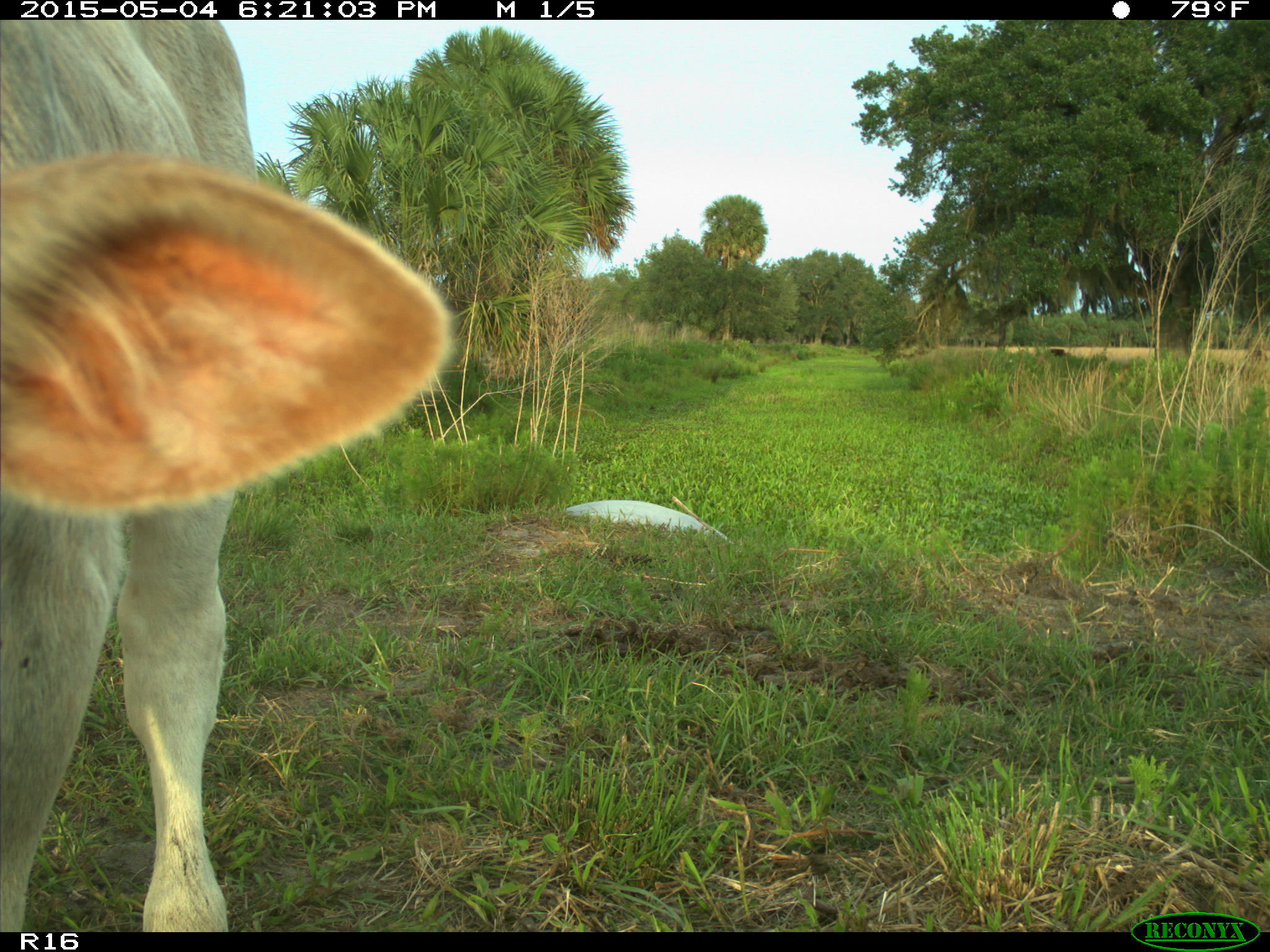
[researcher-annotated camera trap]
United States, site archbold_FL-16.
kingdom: Animalia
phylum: Chordata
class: Mammalia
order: Artiodactyla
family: Bovidae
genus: Bos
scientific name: Bos taurus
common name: domestic cow